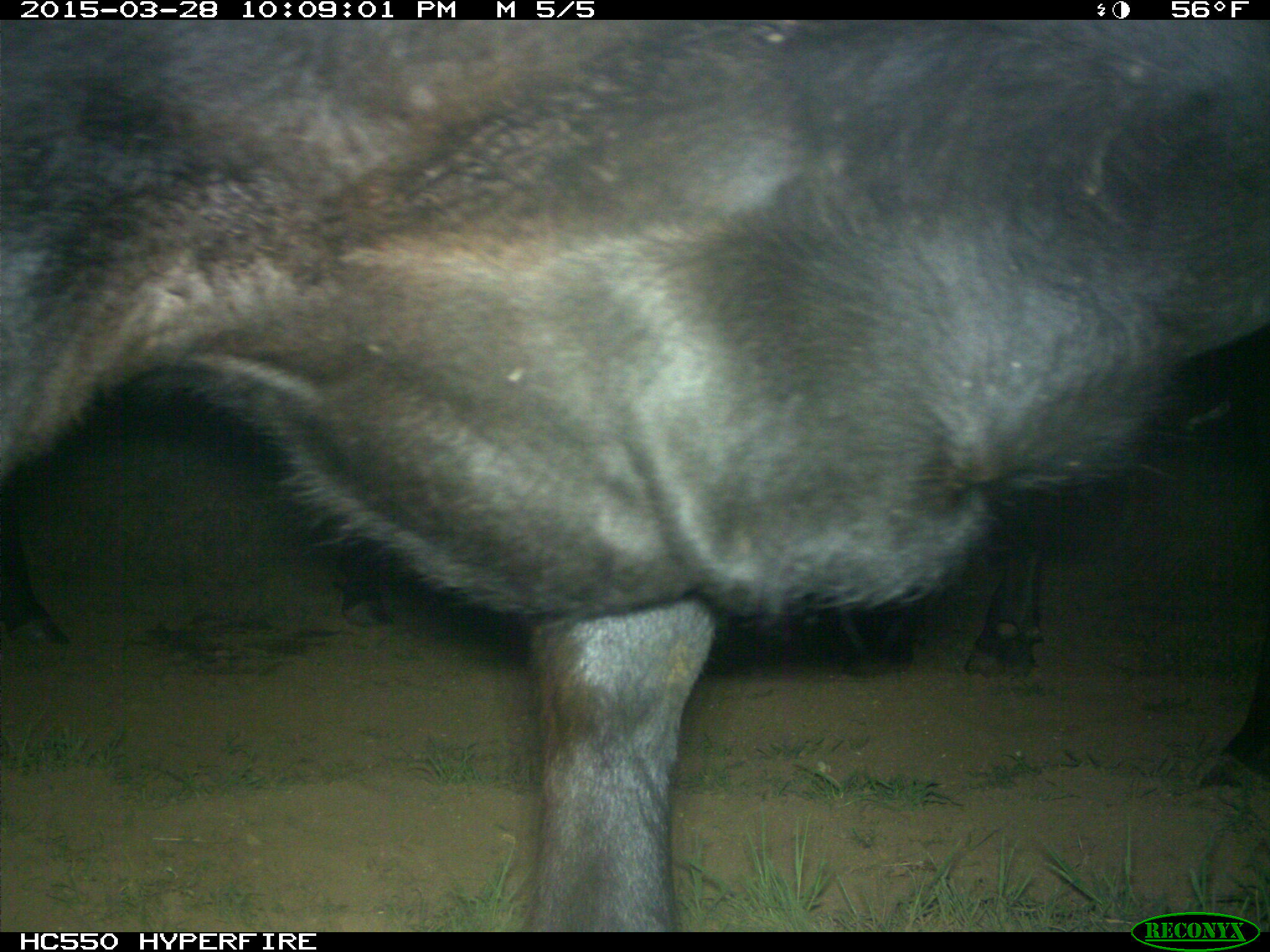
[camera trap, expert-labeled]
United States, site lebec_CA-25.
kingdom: Animalia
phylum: Chordata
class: Mammalia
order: Artiodactyla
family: Bovidae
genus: Bos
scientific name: Bos taurus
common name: domestic cow